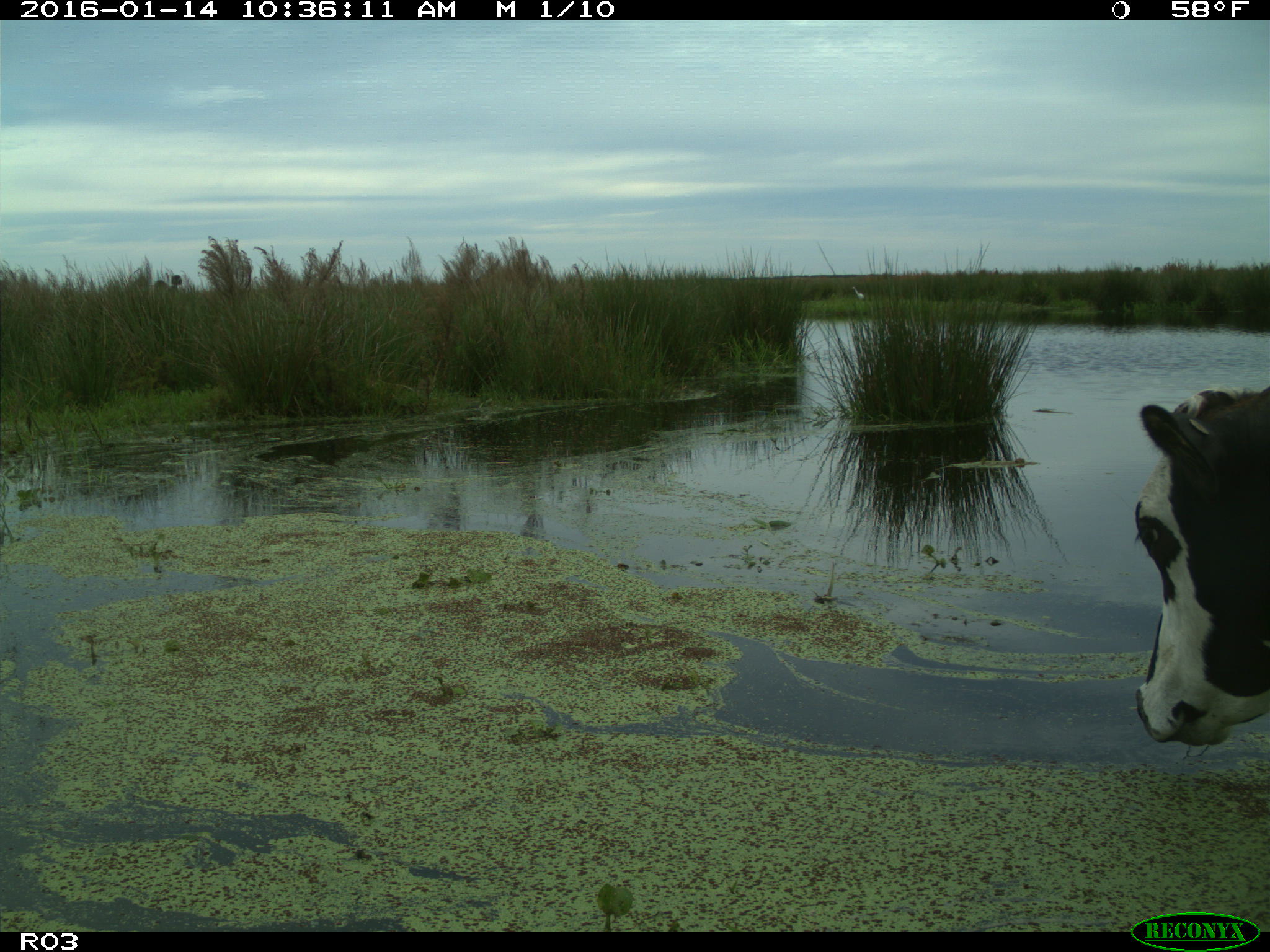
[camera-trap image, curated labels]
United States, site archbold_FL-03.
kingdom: Animalia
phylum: Chordata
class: Mammalia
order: Artiodactyla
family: Bovidae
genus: Bos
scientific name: Bos taurus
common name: domestic cow